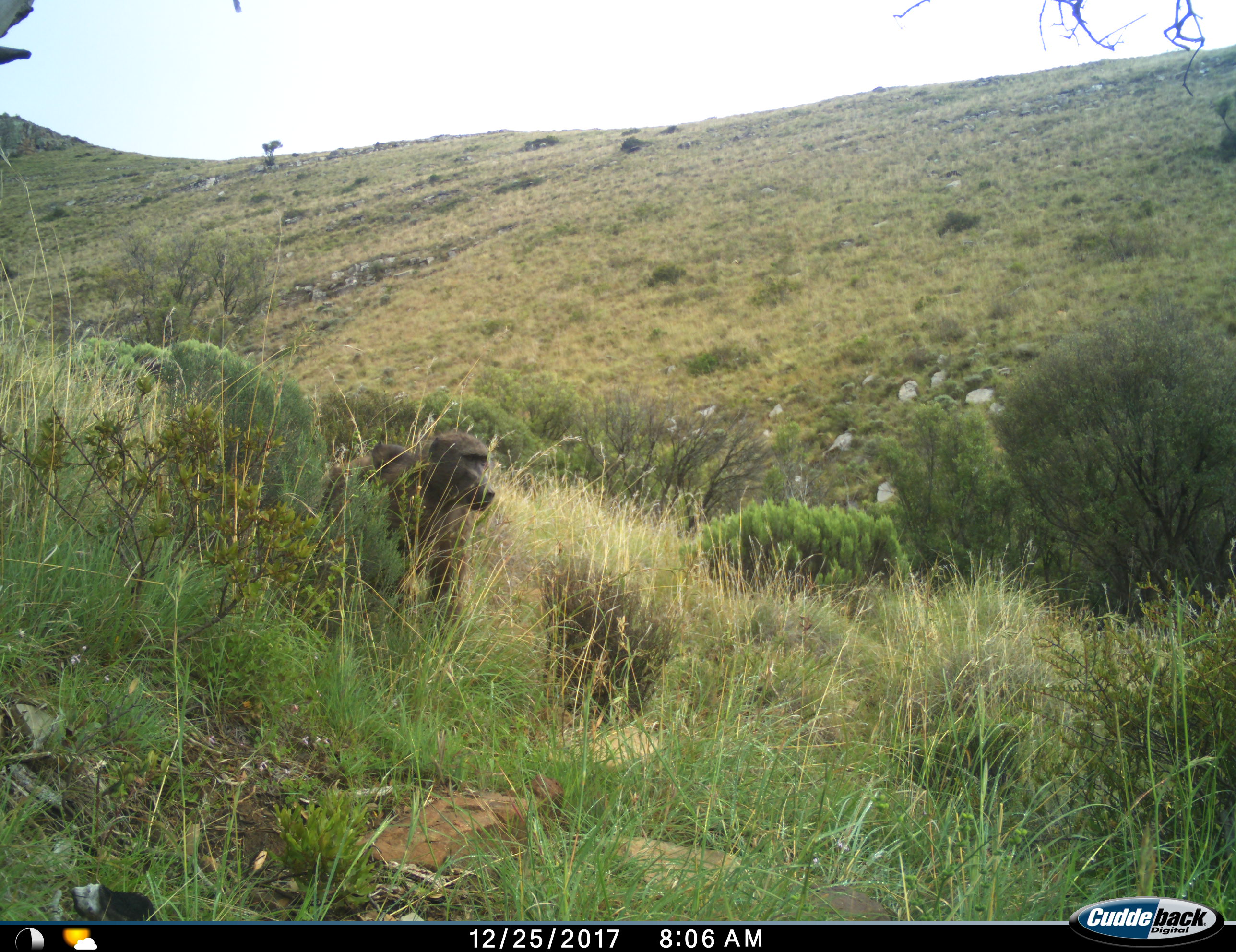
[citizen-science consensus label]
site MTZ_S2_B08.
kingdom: Animalia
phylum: Chordata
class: Mammalia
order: Primates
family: Cercopithecidae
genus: Papio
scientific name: Papio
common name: baboon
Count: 1.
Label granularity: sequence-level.